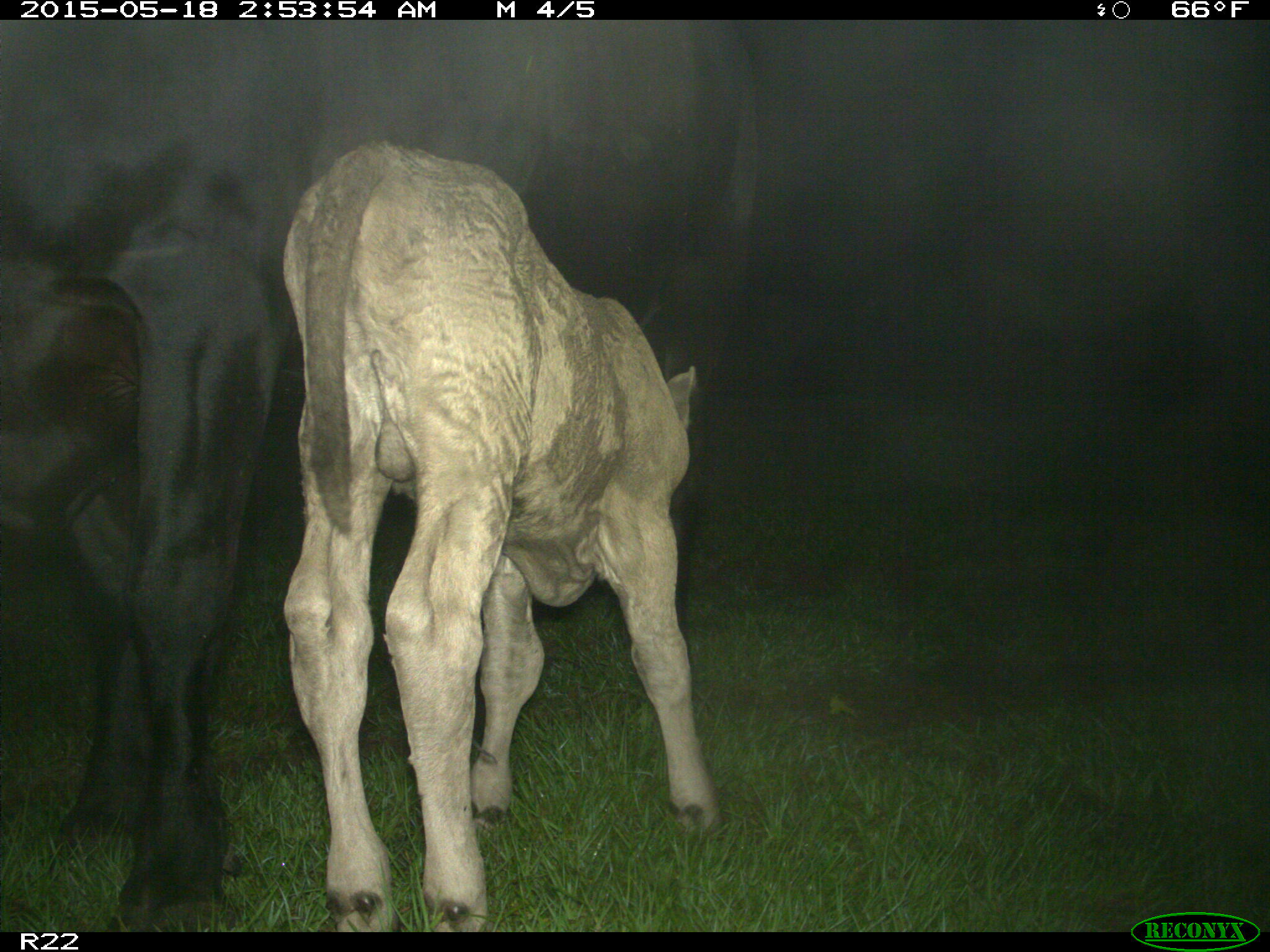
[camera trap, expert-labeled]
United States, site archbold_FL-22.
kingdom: Animalia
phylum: Chordata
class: Mammalia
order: Artiodactyla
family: Bovidae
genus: Bos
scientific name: Bos taurus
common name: domestic cow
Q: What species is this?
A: Bos taurus (domestic cow).